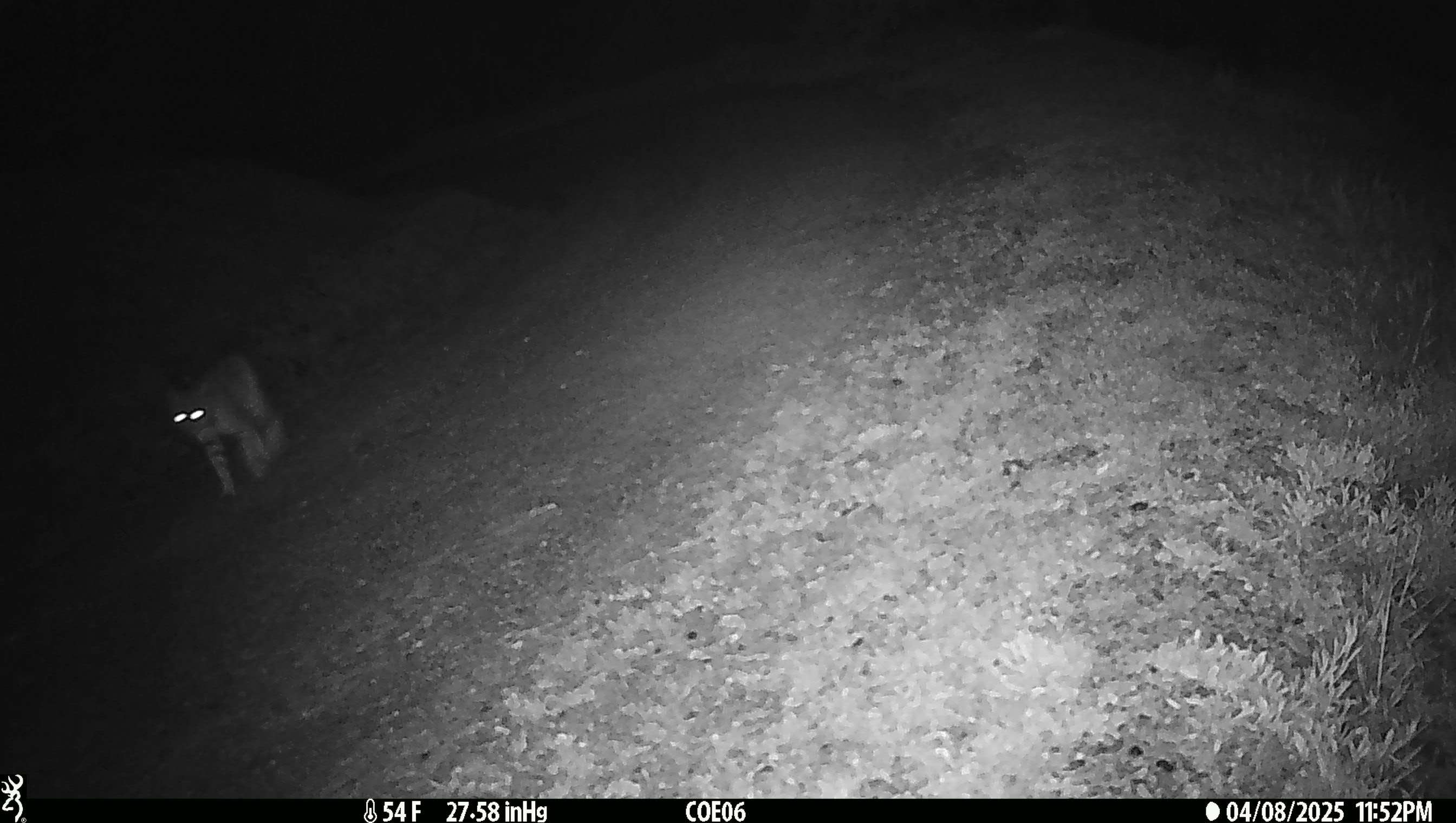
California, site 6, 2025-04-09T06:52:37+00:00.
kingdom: Animalia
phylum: Chordata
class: Mammalia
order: Carnivora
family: Felidae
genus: Lynx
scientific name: Lynx rufus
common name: bobcat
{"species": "bobcat (Lynx rufus)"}